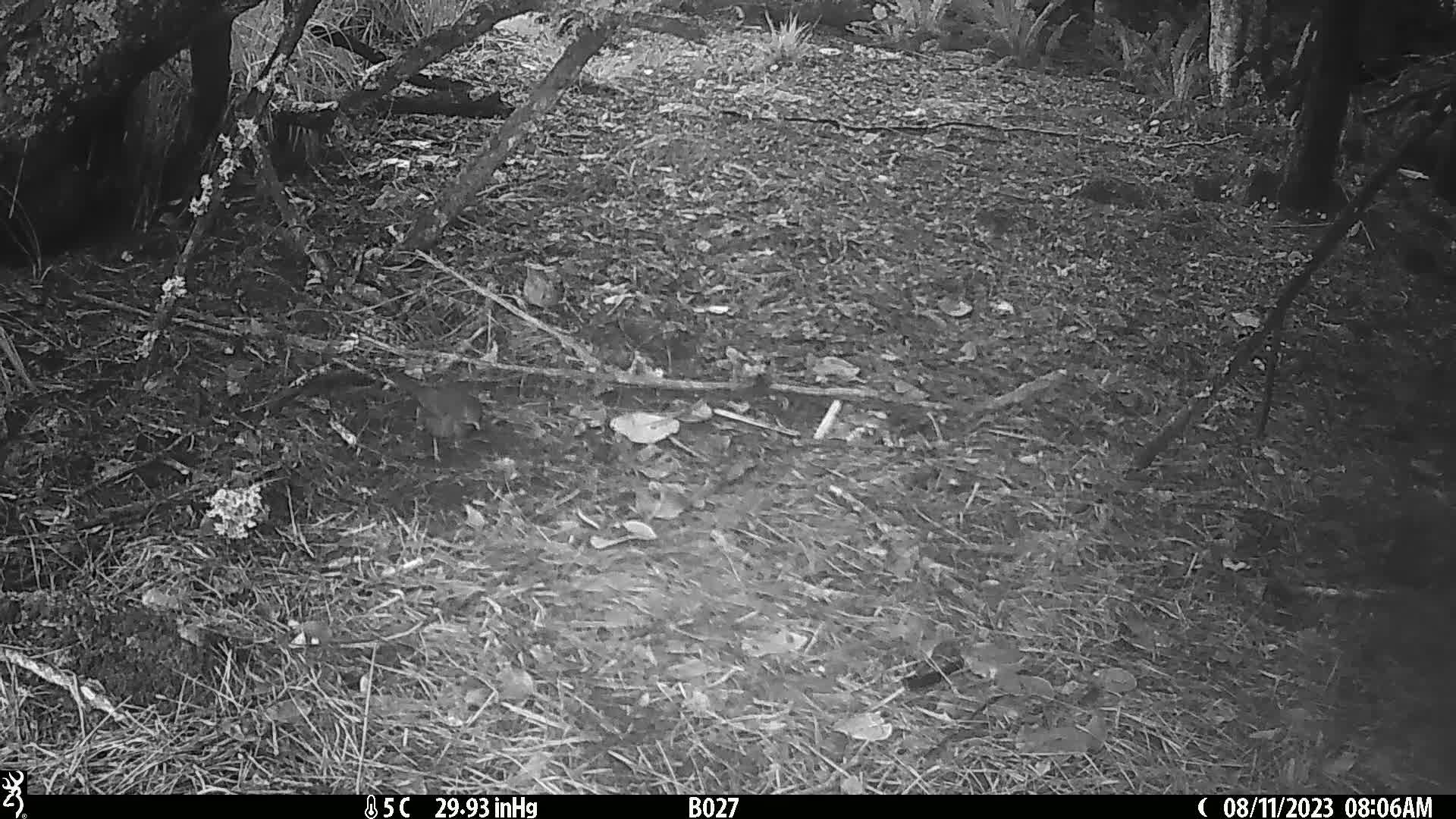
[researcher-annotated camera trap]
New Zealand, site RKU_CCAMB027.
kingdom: Animalia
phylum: Chordata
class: Aves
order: Passeriformes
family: Turdidae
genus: Turdus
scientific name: Turdus merula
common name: eurasian blackbird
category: blackbird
Blackbird (eurasian blackbird) (Turdus merula).